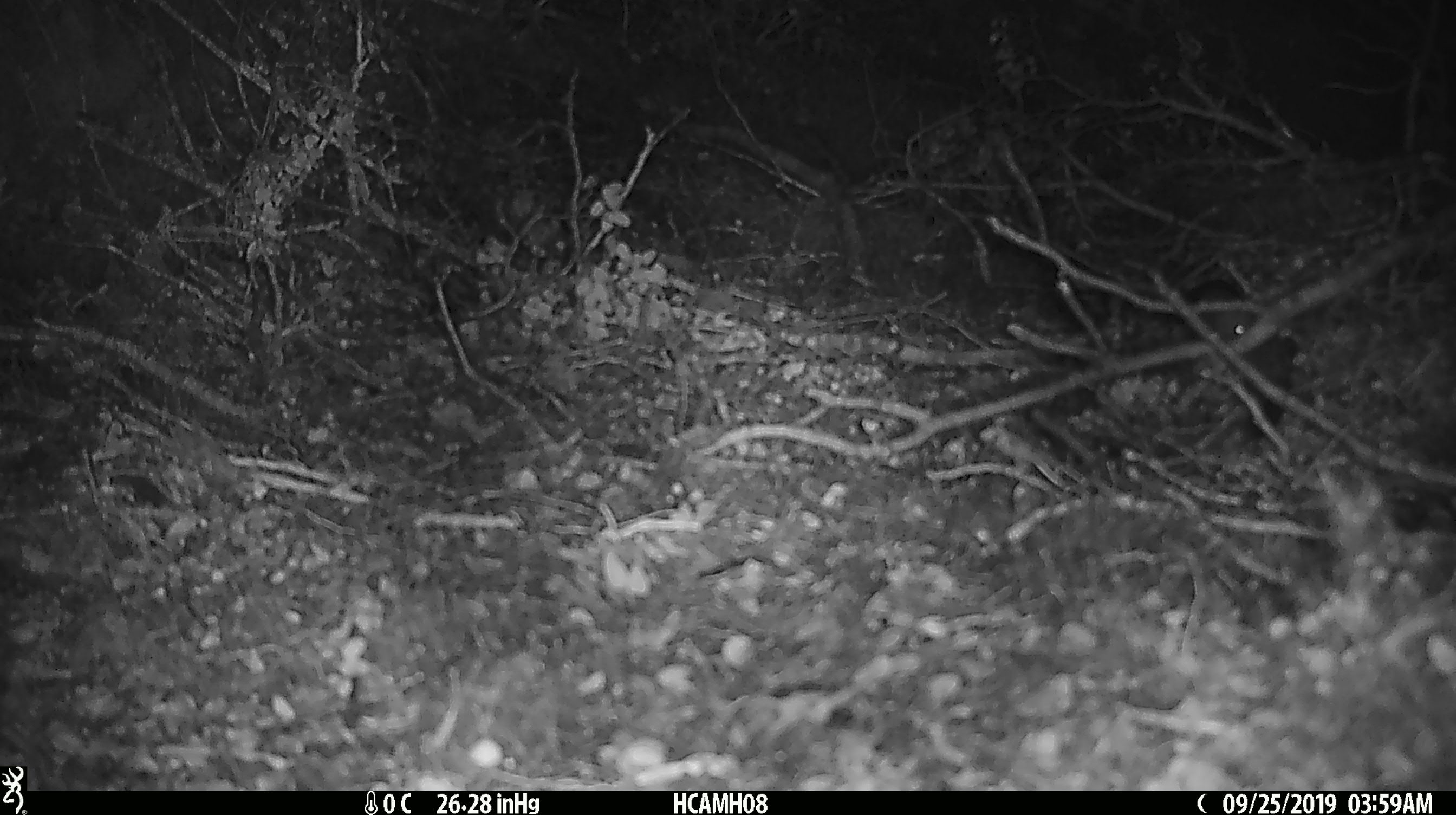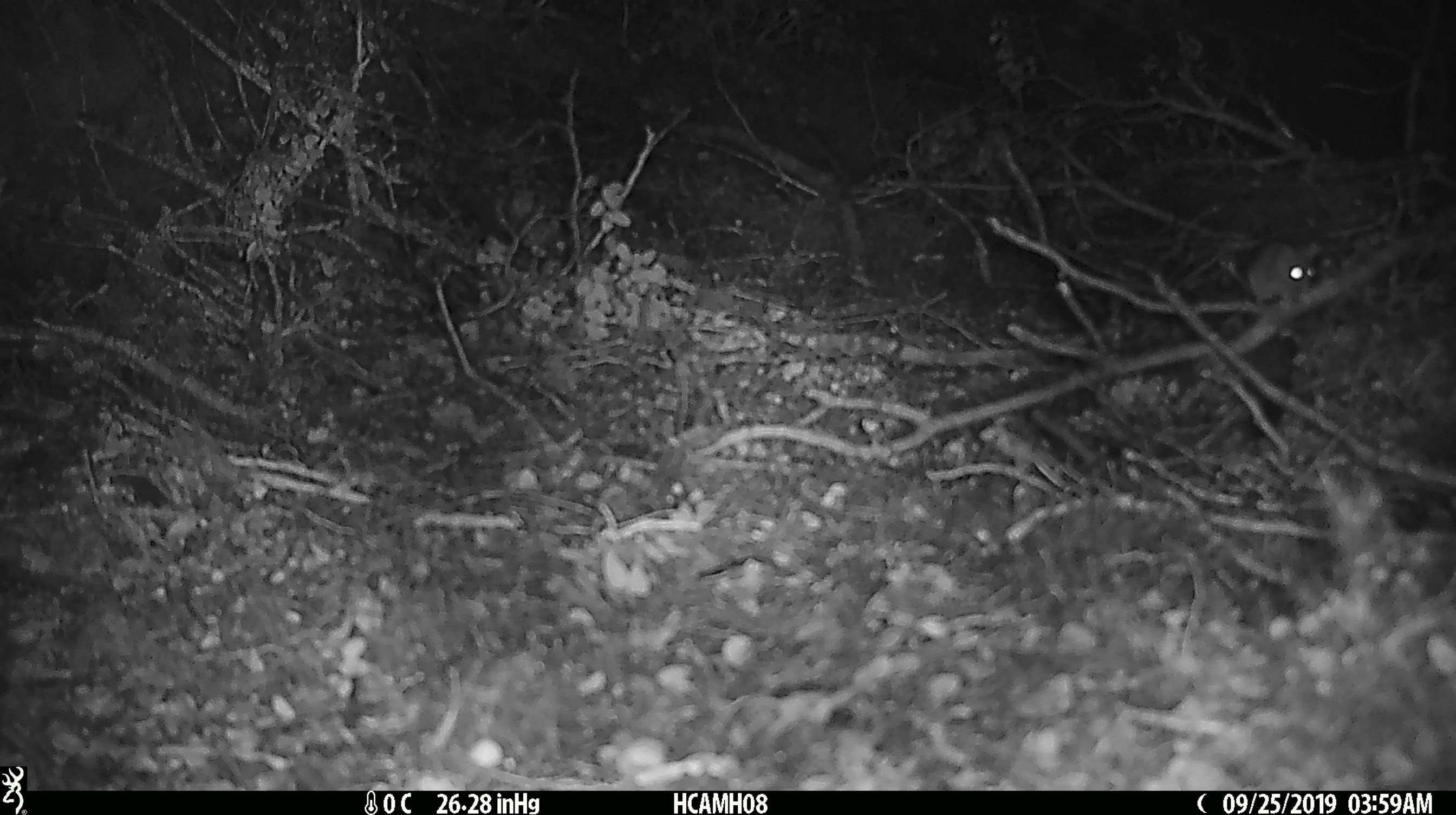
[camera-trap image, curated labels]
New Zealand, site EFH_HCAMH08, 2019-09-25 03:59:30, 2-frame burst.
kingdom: Animalia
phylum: Chordata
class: Mammalia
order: Rodentia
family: Muridae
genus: Mus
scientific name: Mus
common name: mouse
Mouse (Mus).